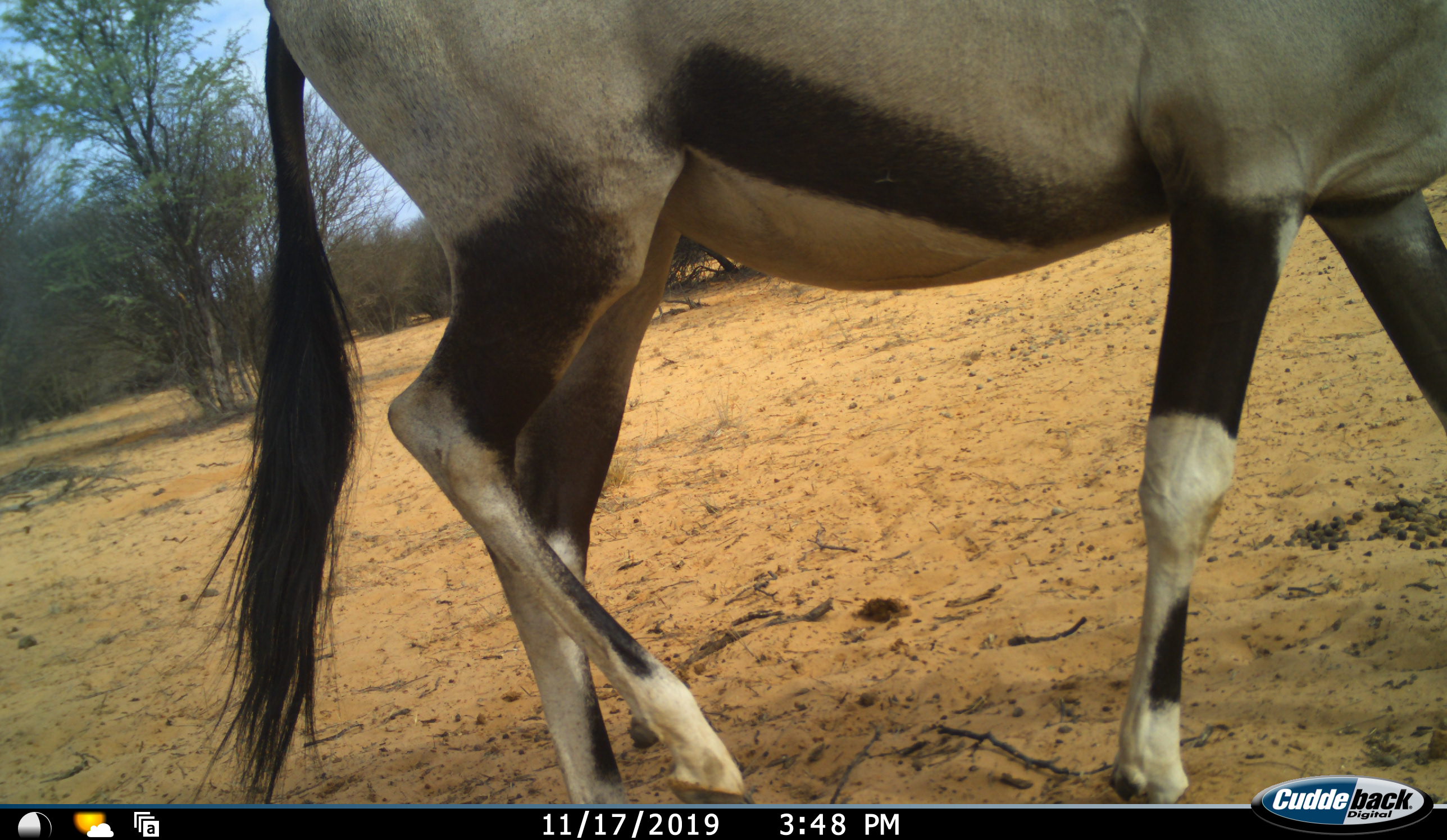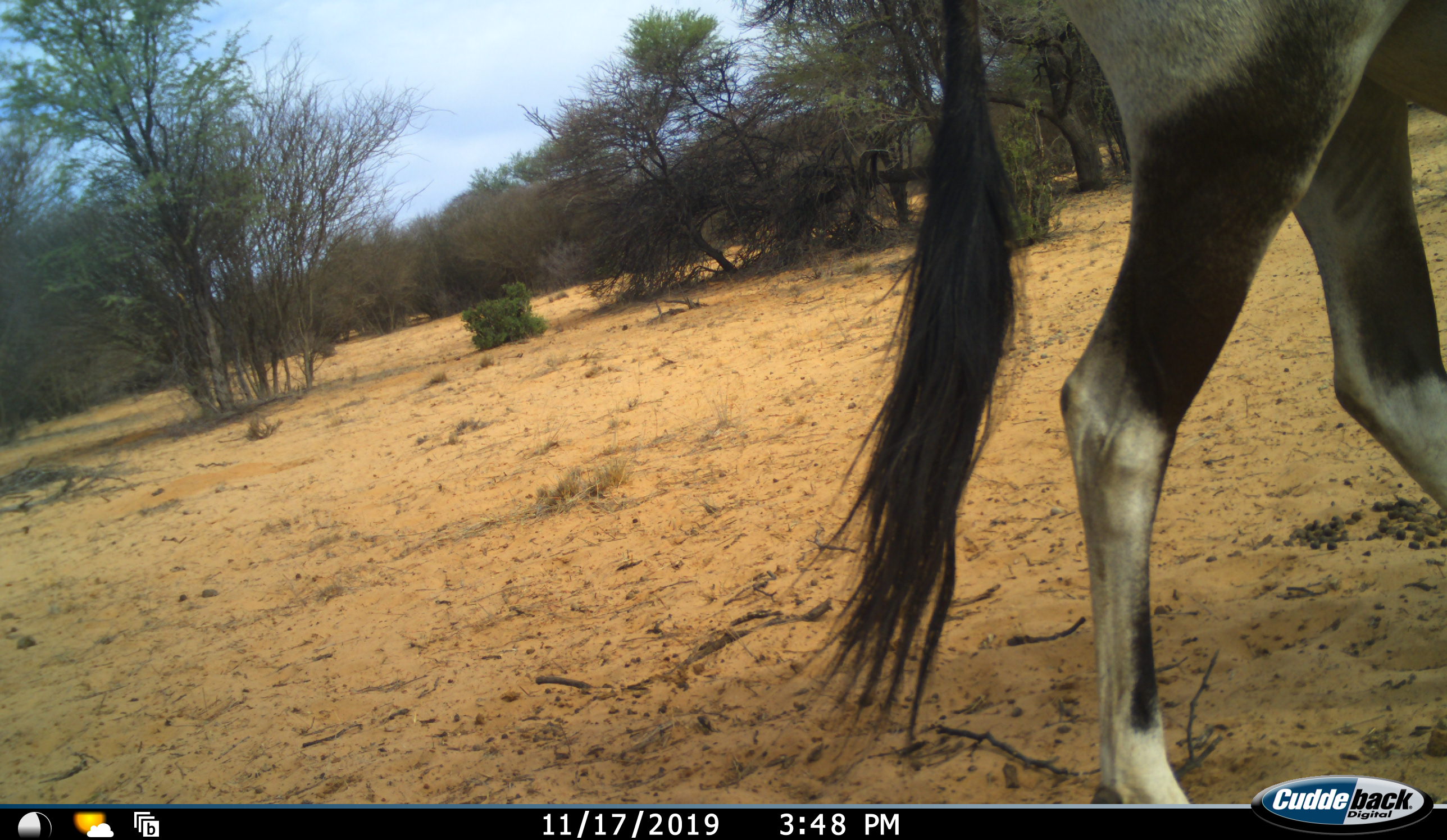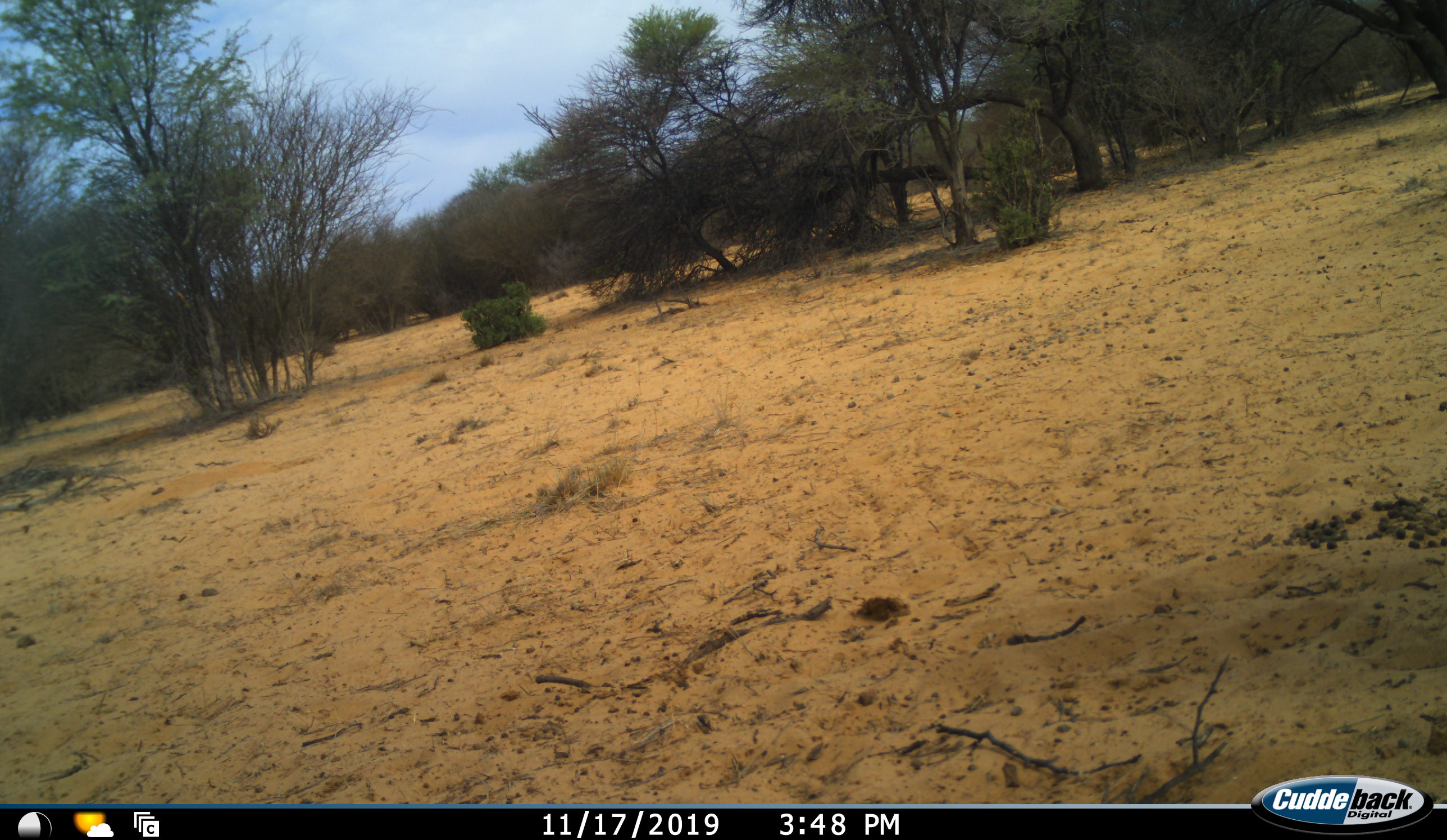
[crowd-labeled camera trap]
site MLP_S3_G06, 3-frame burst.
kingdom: Animalia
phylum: Chordata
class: Mammalia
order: Artiodactyla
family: Bovidae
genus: Oryx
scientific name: Oryx gazella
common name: gemsbok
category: oryx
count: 1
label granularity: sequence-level